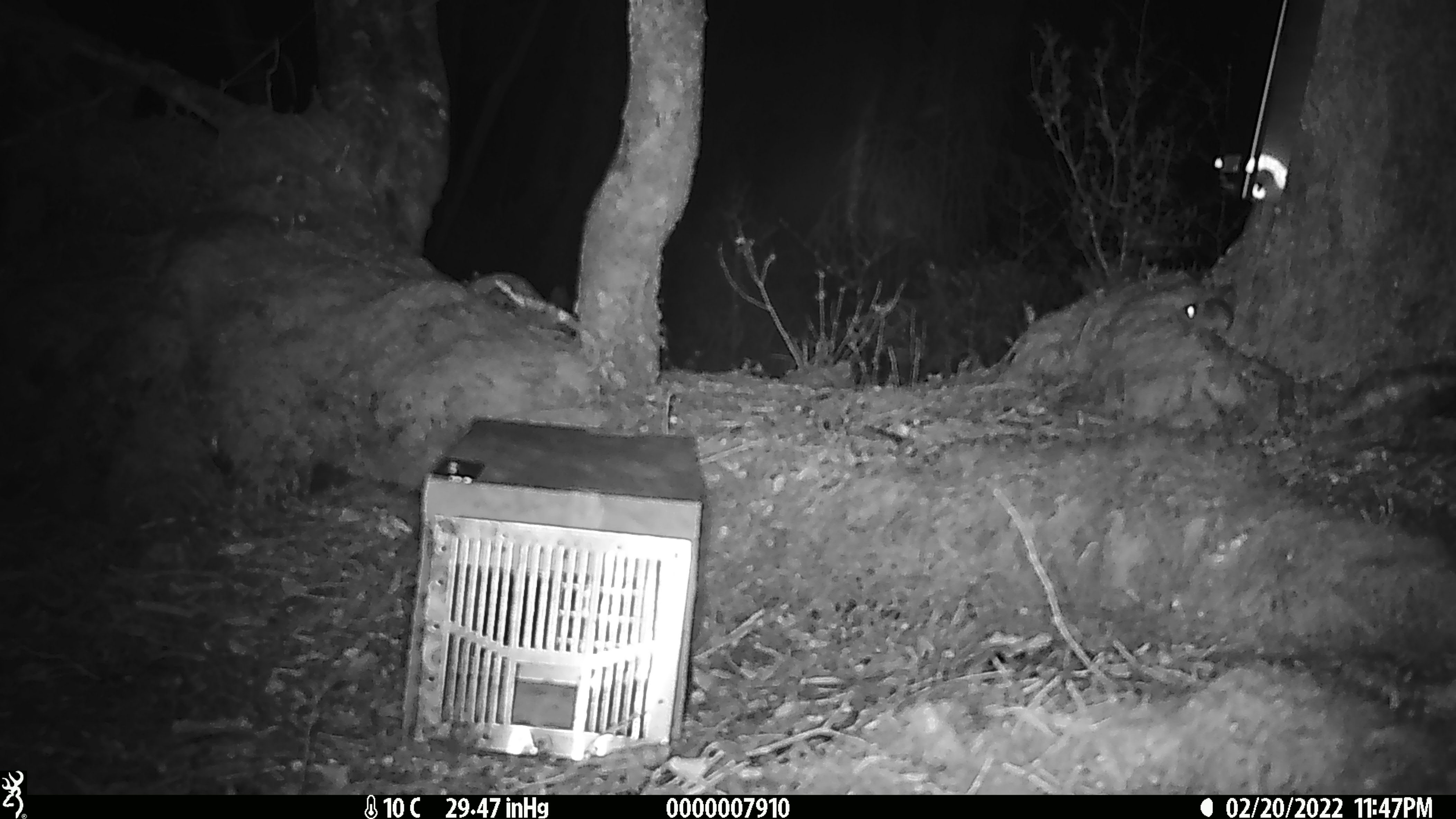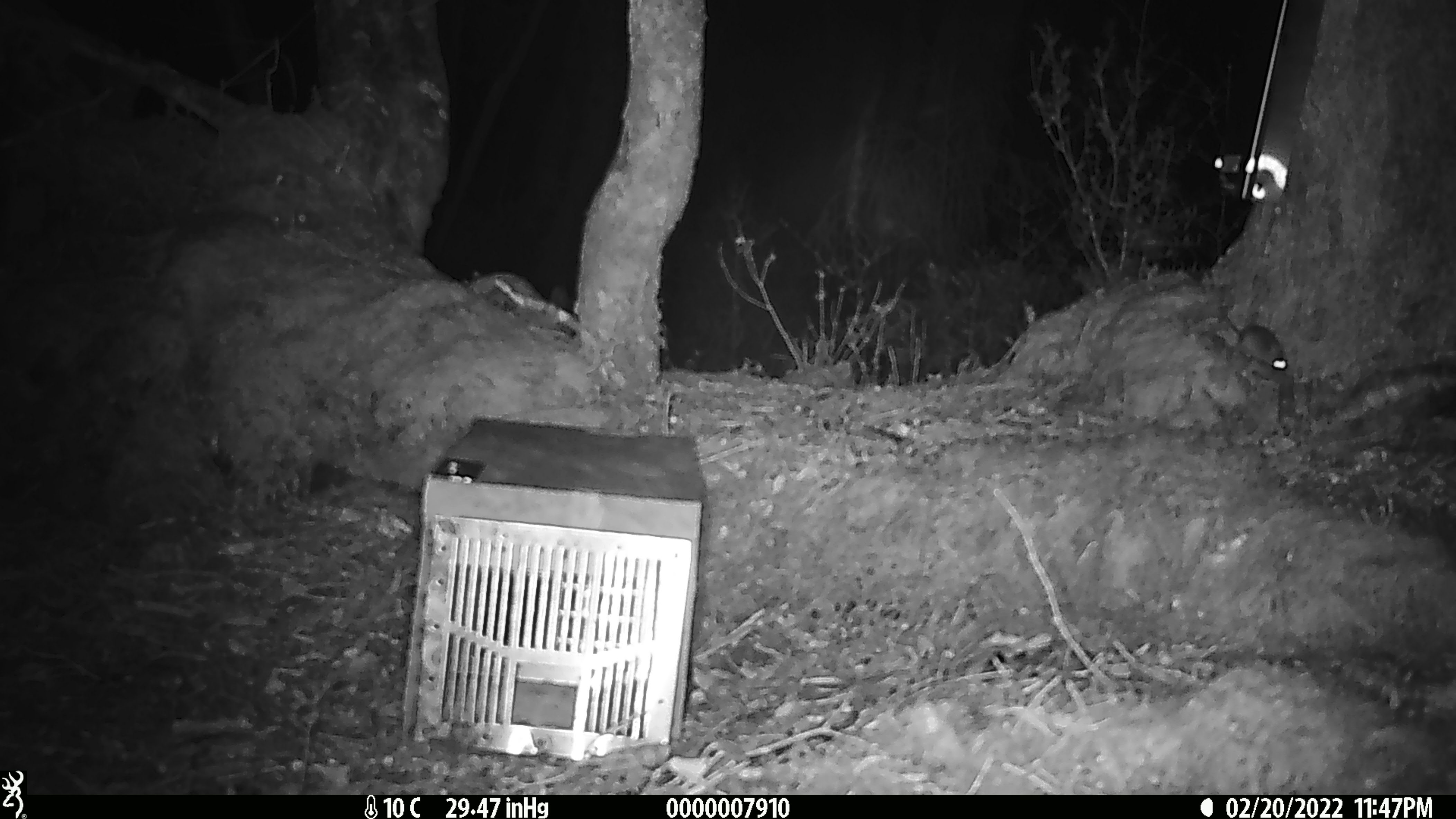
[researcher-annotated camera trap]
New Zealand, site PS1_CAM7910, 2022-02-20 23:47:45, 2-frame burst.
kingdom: Animalia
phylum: Chordata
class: Mammalia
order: Rodentia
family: Muridae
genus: Mus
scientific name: Mus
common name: mouse